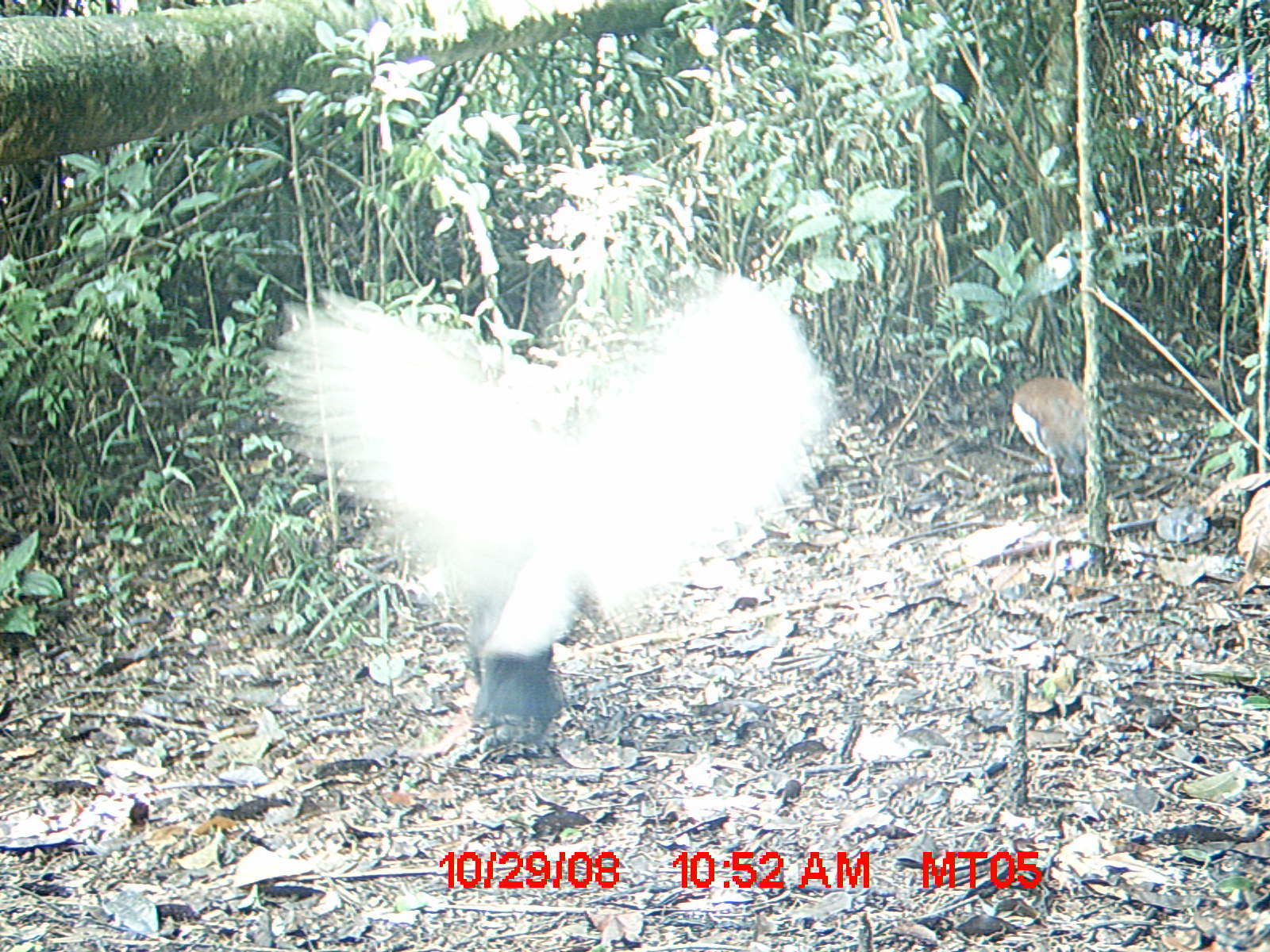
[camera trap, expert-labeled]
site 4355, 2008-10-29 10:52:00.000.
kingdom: Animalia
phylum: Chordata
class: Aves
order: Cuculiformes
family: Cuculidae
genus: Coua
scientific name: Coua serriana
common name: red-breasted coua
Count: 2.